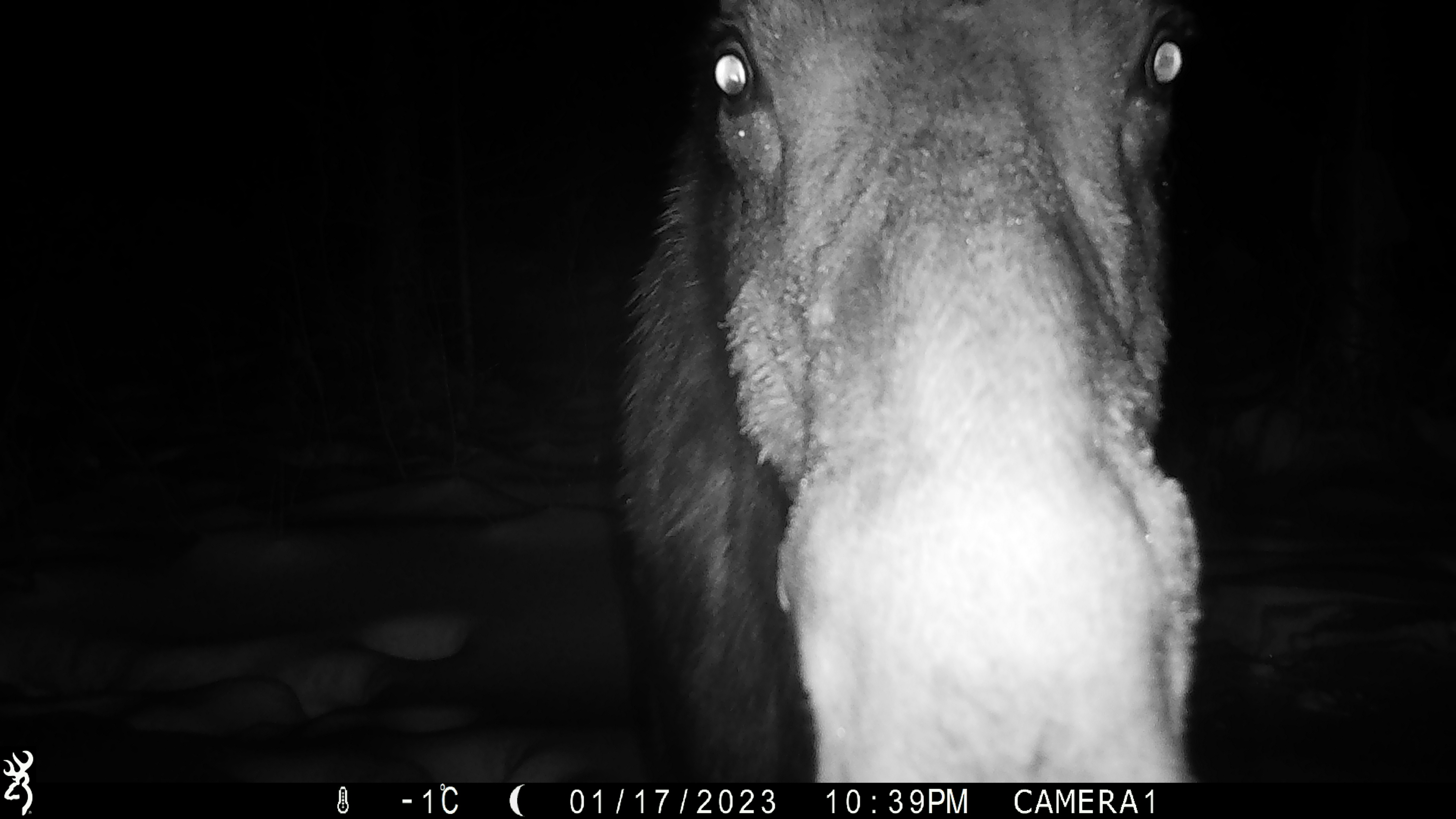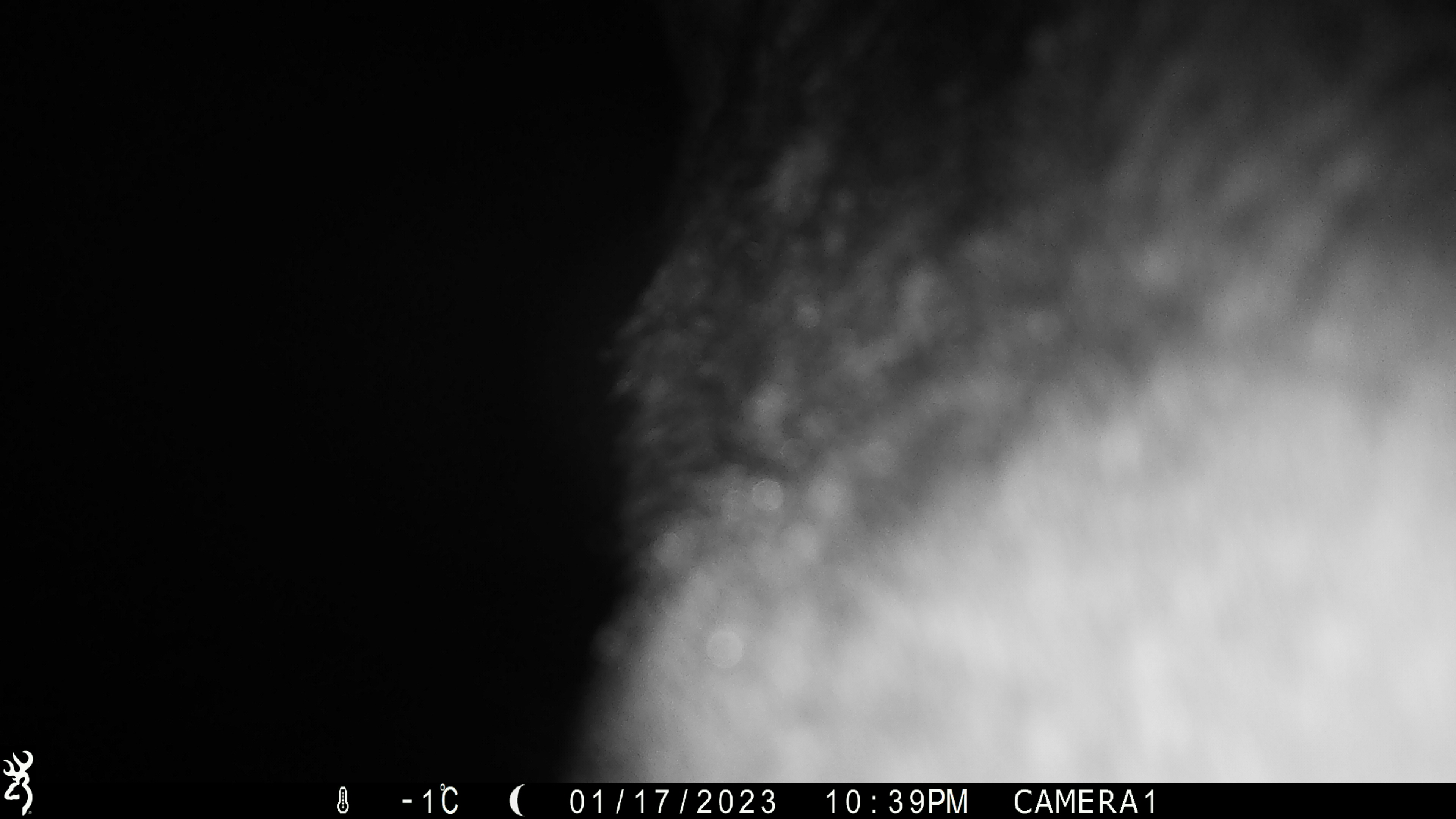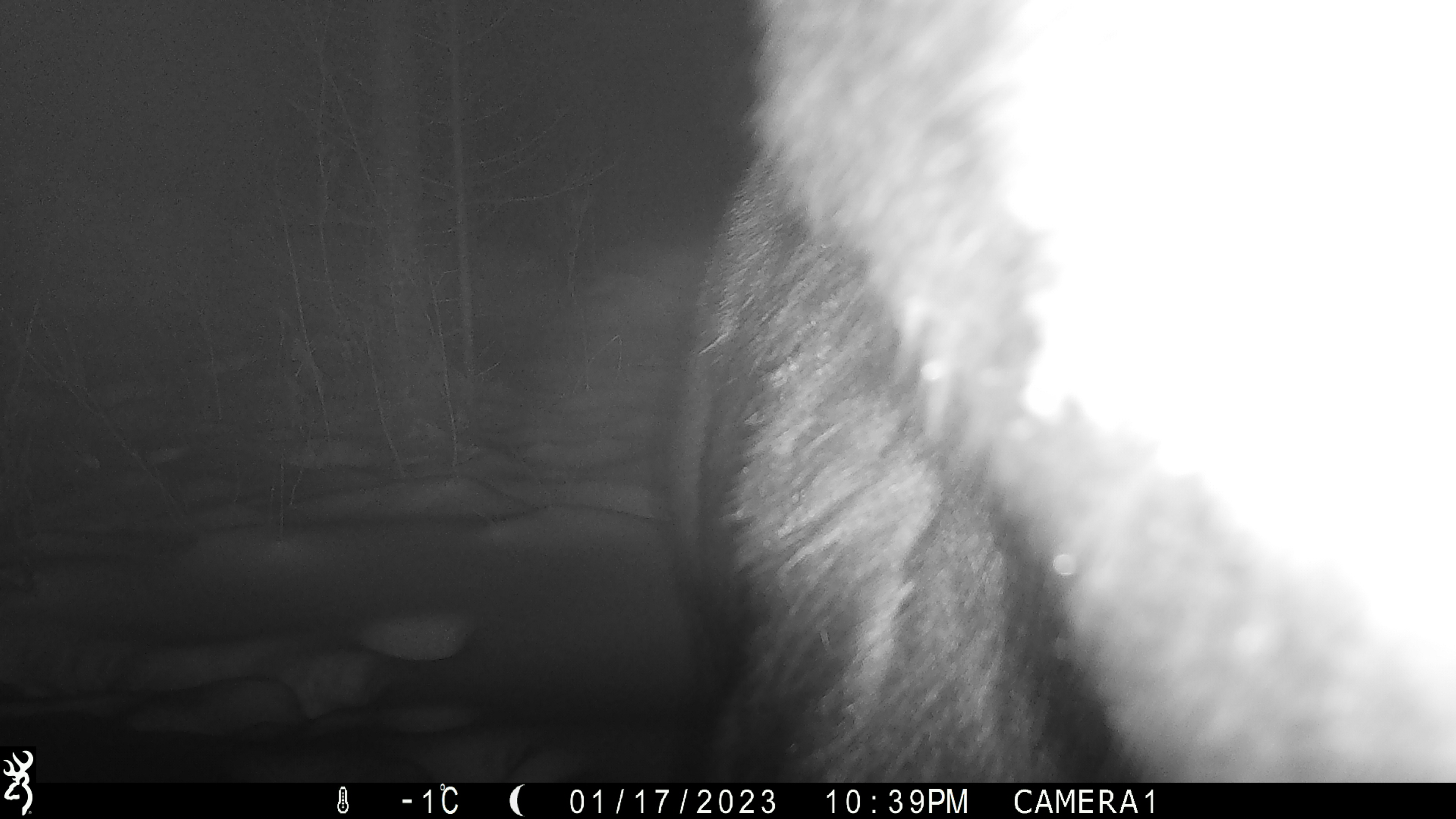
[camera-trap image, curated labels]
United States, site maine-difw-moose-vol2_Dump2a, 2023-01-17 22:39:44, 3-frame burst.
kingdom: Animalia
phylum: Chordata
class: Mammalia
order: Artiodactyla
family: Cervidae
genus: Alces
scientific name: Alces alces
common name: moose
Moose (Alces alces).